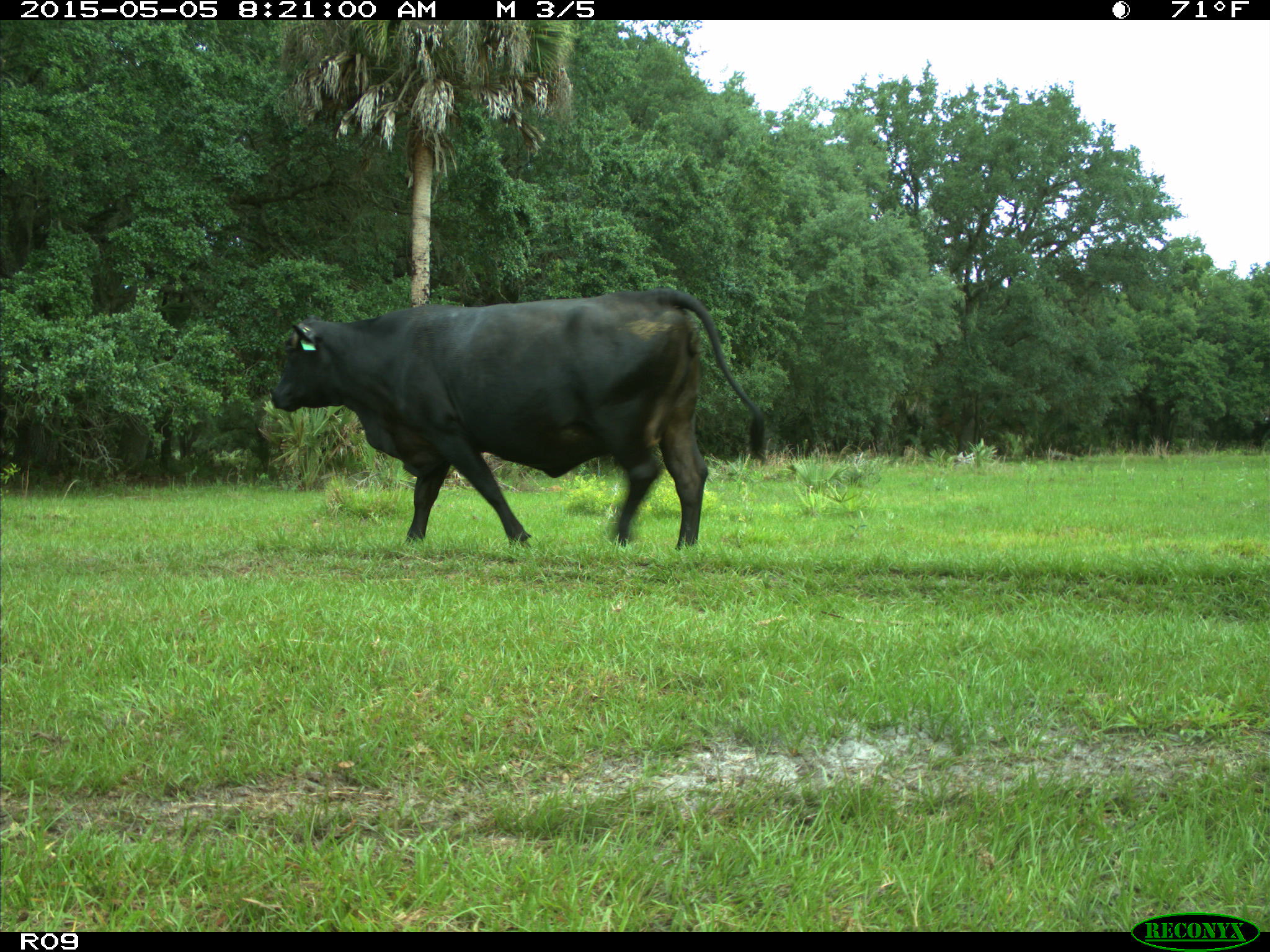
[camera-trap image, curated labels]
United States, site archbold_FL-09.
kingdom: Animalia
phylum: Chordata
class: Mammalia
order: Artiodactyla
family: Bovidae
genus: Bos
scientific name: Bos taurus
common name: domestic cow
Bos taurus (domestic cow).